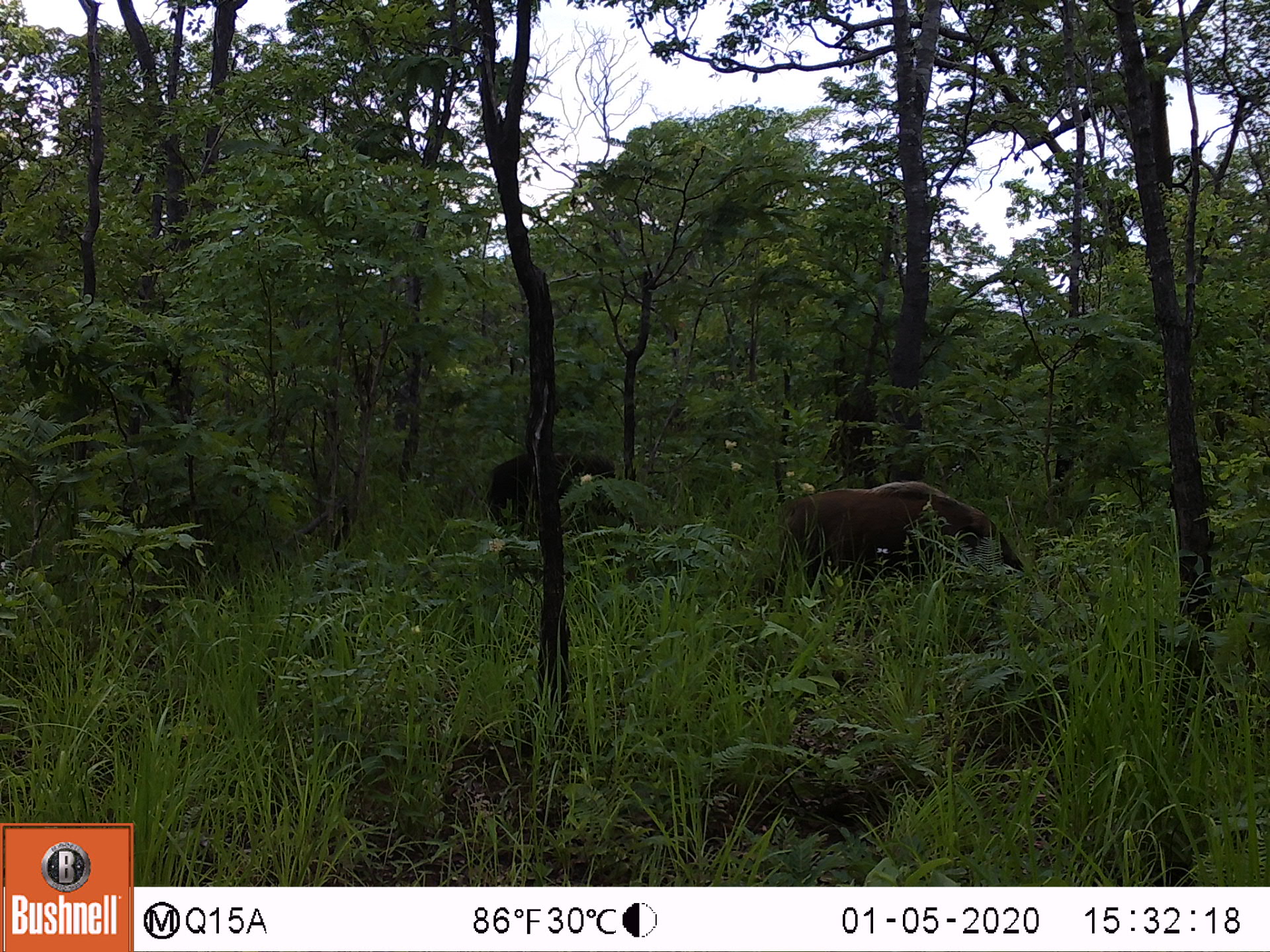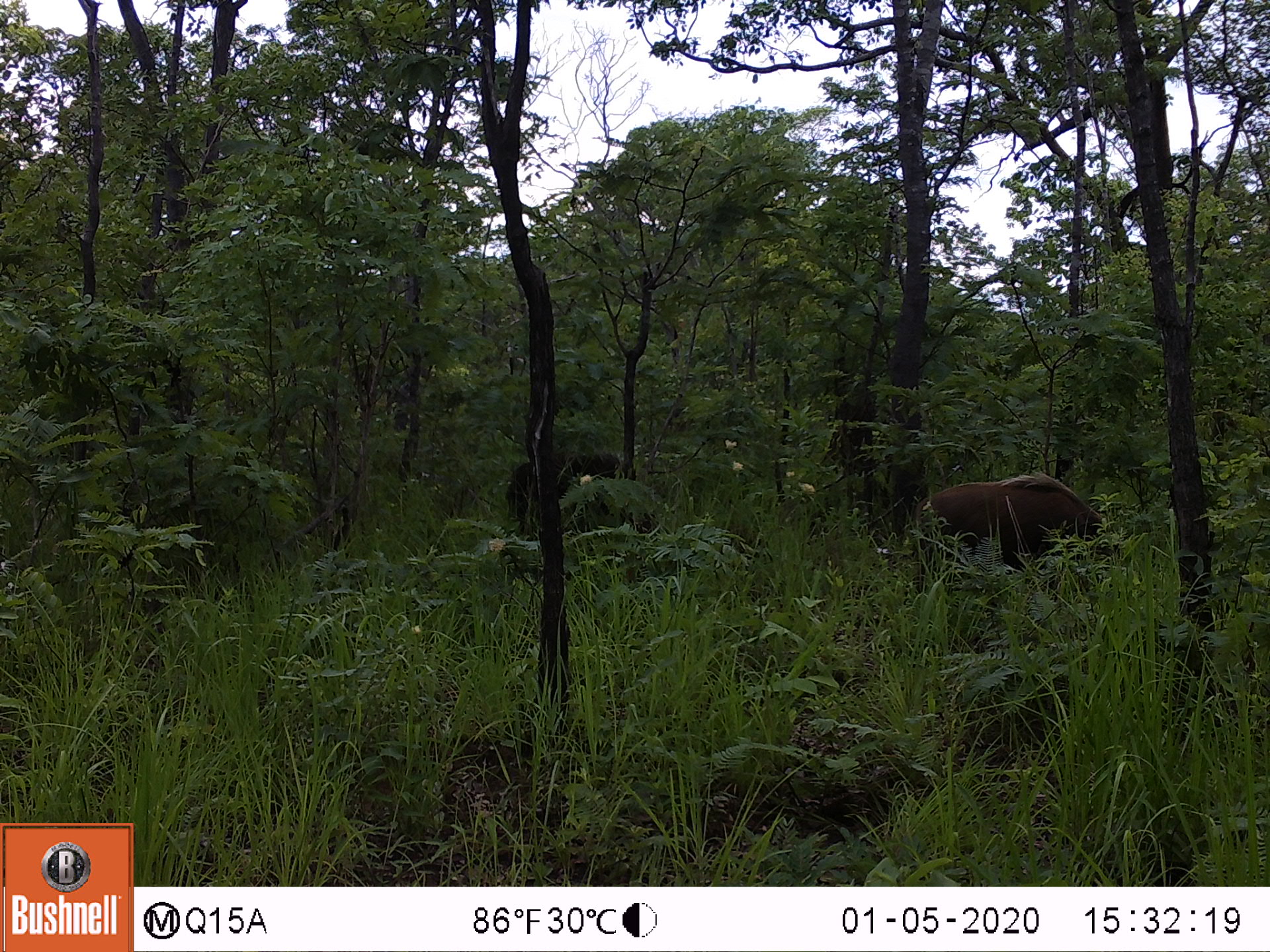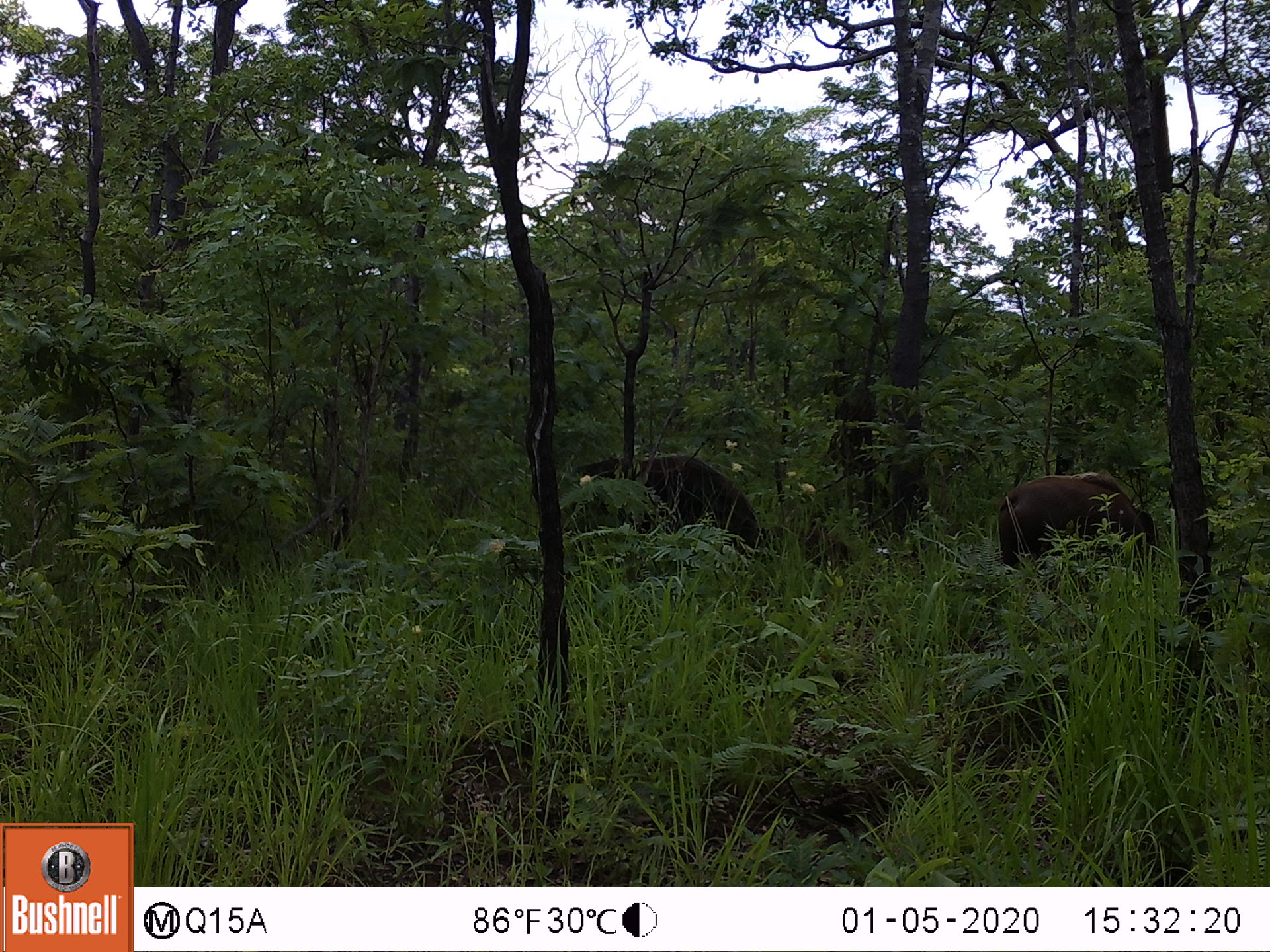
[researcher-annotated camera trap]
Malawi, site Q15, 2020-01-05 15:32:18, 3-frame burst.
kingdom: Animalia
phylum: Chordata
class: Mammalia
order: Artiodactyla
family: Suidae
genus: Potamochoerus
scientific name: Potamochoerus larvatus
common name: bushpig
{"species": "bushpig (Potamochoerus larvatus)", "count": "2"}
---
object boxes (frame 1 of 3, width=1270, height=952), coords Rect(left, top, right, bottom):
bushpig: Rect(772, 477, 1022, 615); Rect(482, 443, 622, 531)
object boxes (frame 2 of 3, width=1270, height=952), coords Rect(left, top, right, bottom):
bushpig: Rect(906, 475, 1112, 578); Rect(504, 450, 632, 537)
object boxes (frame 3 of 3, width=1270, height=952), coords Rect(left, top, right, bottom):
bushpig: Rect(575, 445, 759, 563); Rect(995, 467, 1154, 576)